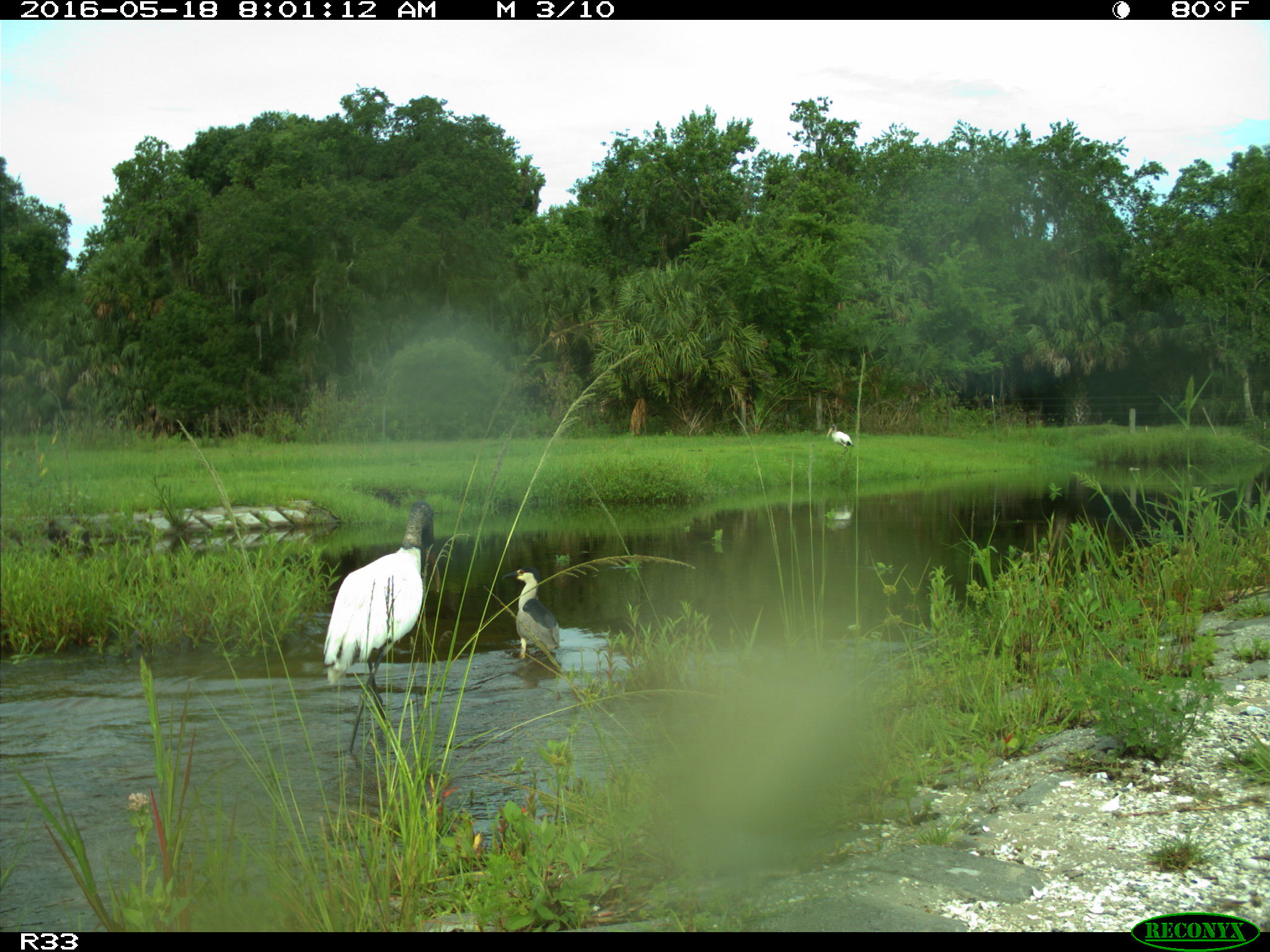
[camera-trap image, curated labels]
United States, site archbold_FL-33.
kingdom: Animalia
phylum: Chordata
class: Aves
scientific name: Aves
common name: birds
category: unidentified bird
Unidentified bird (birds) (Aves).